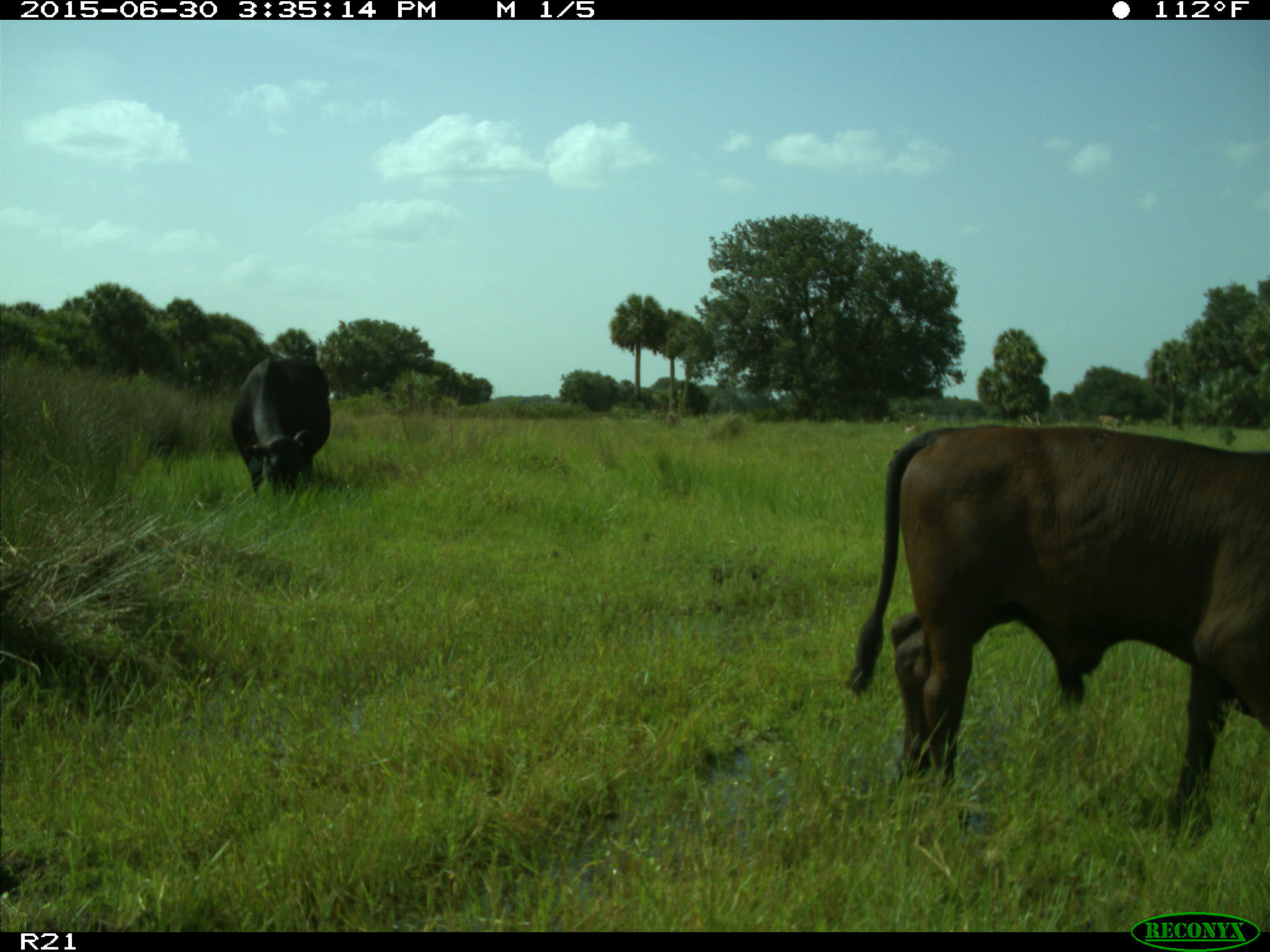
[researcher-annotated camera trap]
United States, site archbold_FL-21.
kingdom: Animalia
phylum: Chordata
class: Mammalia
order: Artiodactyla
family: Bovidae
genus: Bos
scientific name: Bos taurus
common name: domestic cow